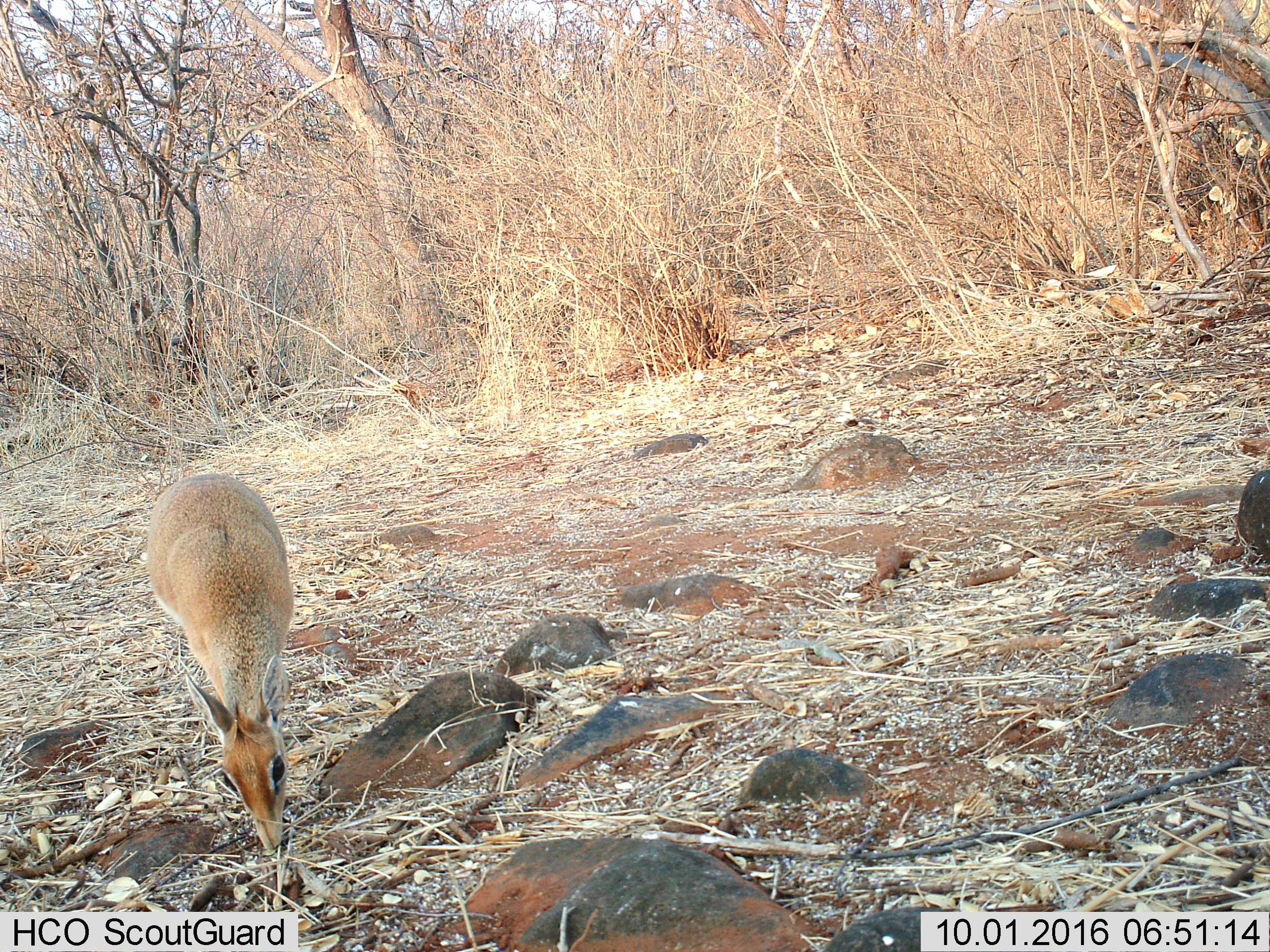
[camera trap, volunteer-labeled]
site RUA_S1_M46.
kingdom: Animalia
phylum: Chordata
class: Mammalia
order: Artiodactyla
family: Bovidae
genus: Madoqua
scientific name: Madoqua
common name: dik-dik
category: dikdik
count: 1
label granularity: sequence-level